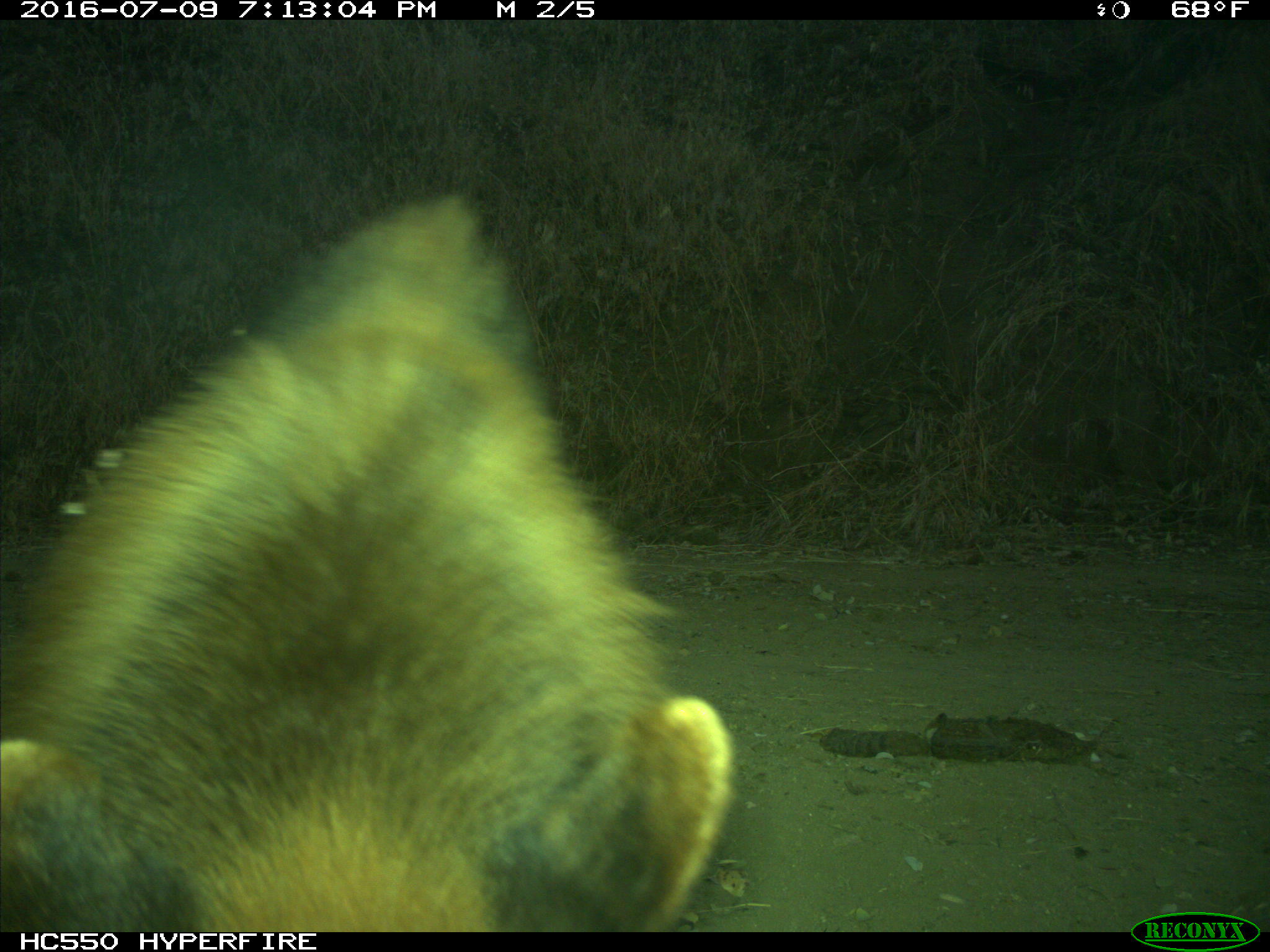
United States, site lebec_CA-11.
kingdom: Animalia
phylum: Chordata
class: Mammalia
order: Carnivora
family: Ursidae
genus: Ursus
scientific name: Ursus americanus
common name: american black bear